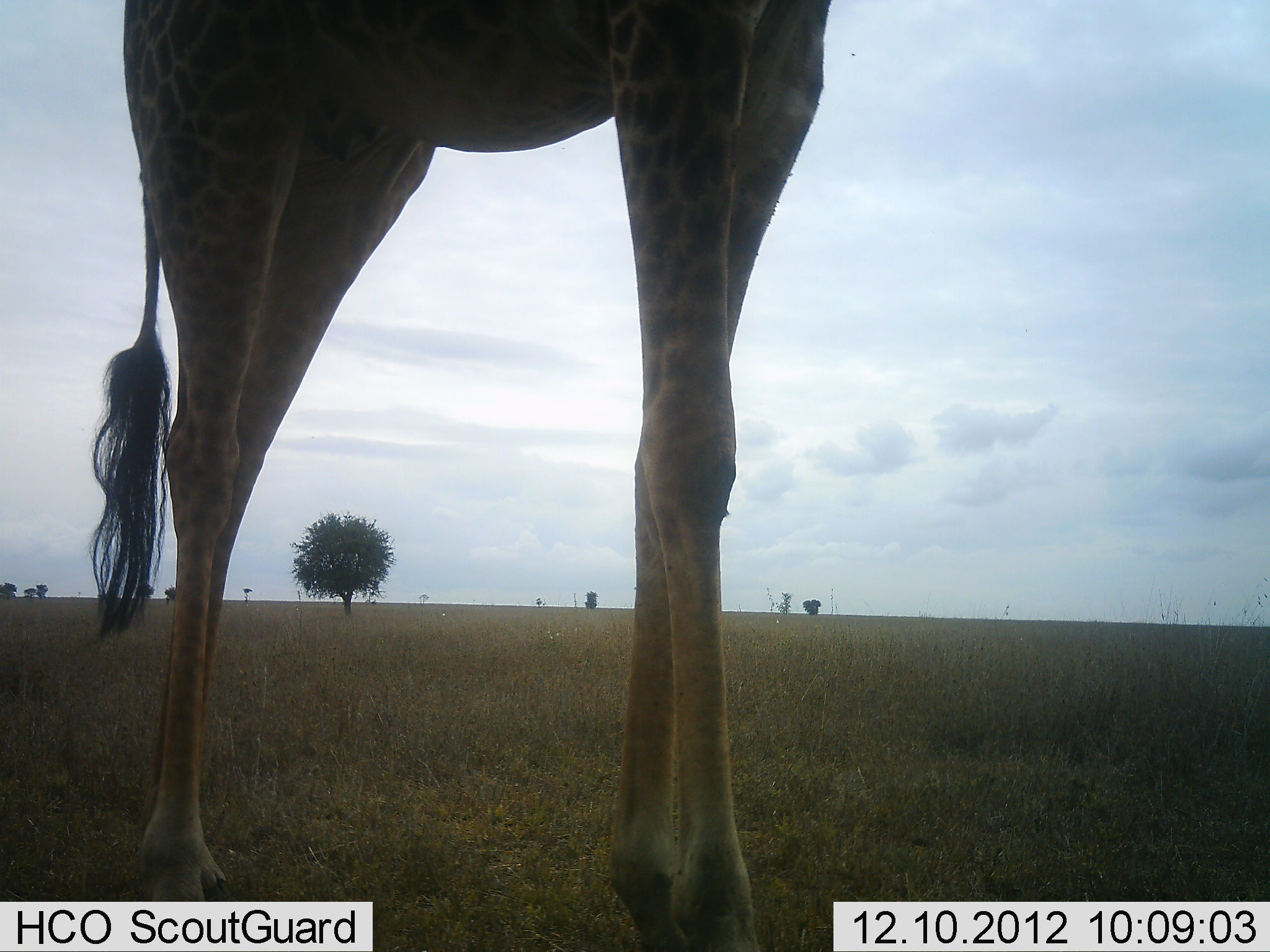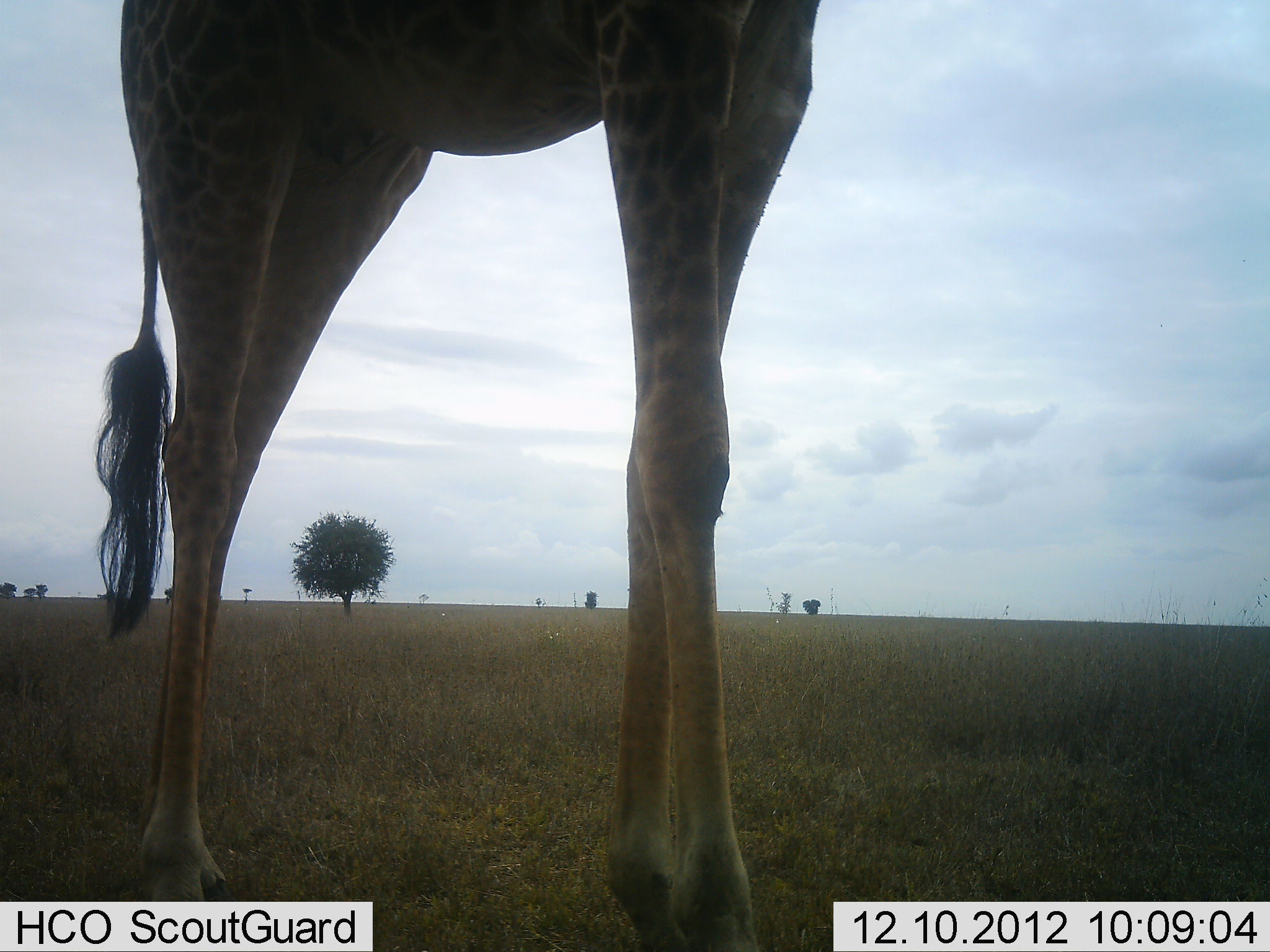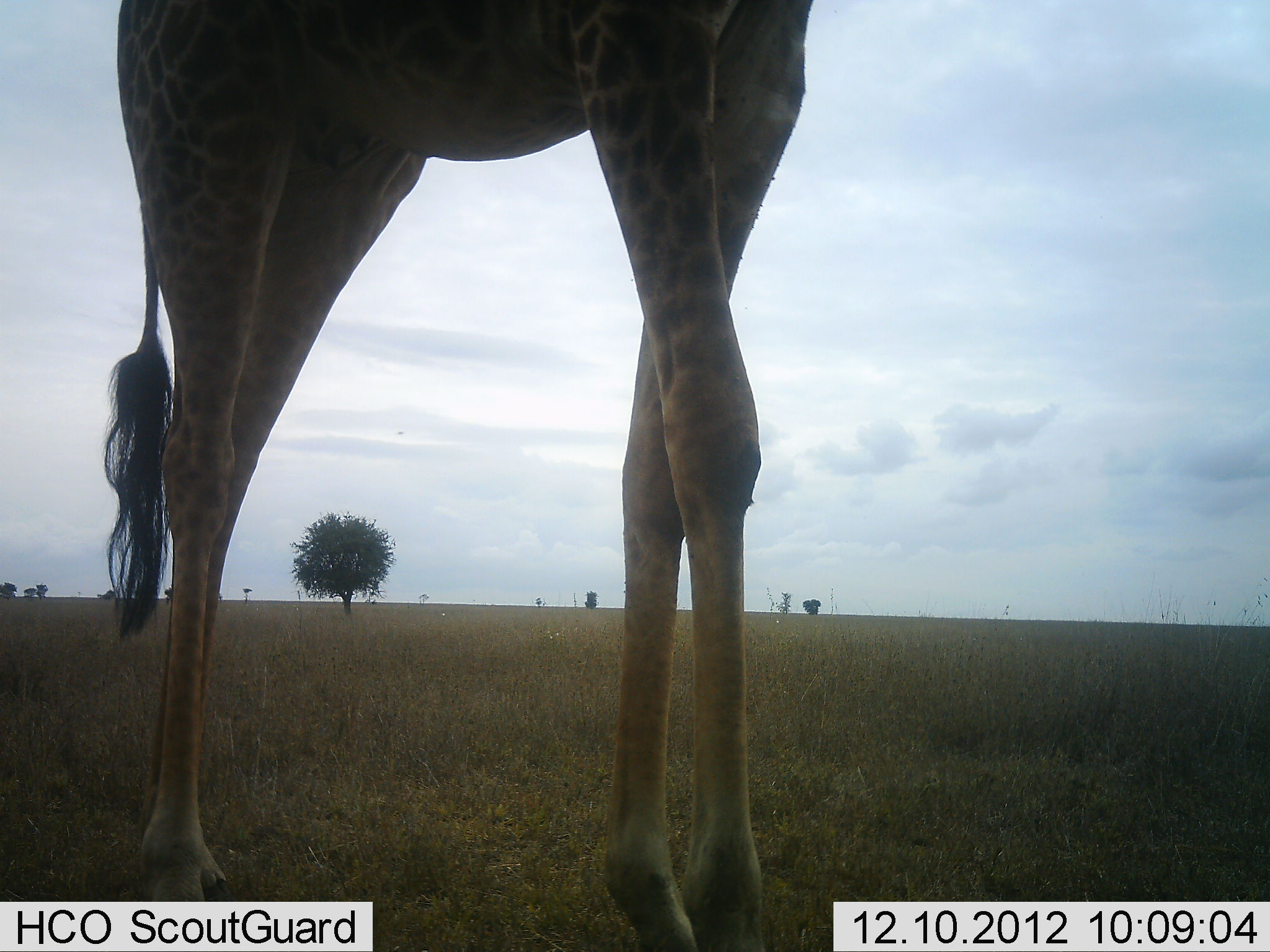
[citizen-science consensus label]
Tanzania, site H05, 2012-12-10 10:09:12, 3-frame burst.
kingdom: Animalia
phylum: Chordata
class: Mammalia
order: Artiodactyla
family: Giraffidae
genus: Giraffa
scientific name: Giraffa camelopardalis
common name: giraffe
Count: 1.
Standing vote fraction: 100%.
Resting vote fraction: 0%.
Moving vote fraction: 0%.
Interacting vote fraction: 0%.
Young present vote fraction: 0%.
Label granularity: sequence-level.